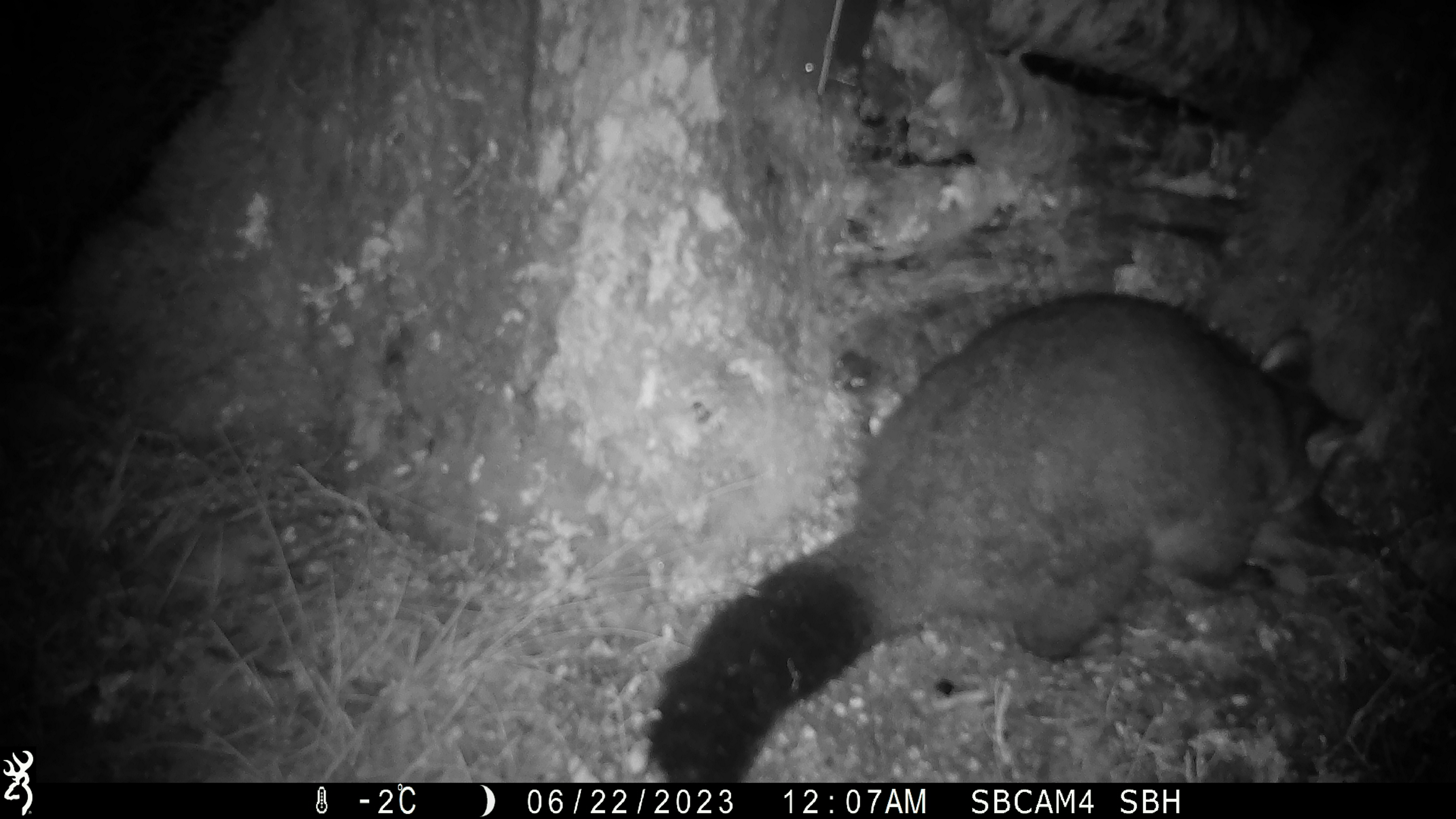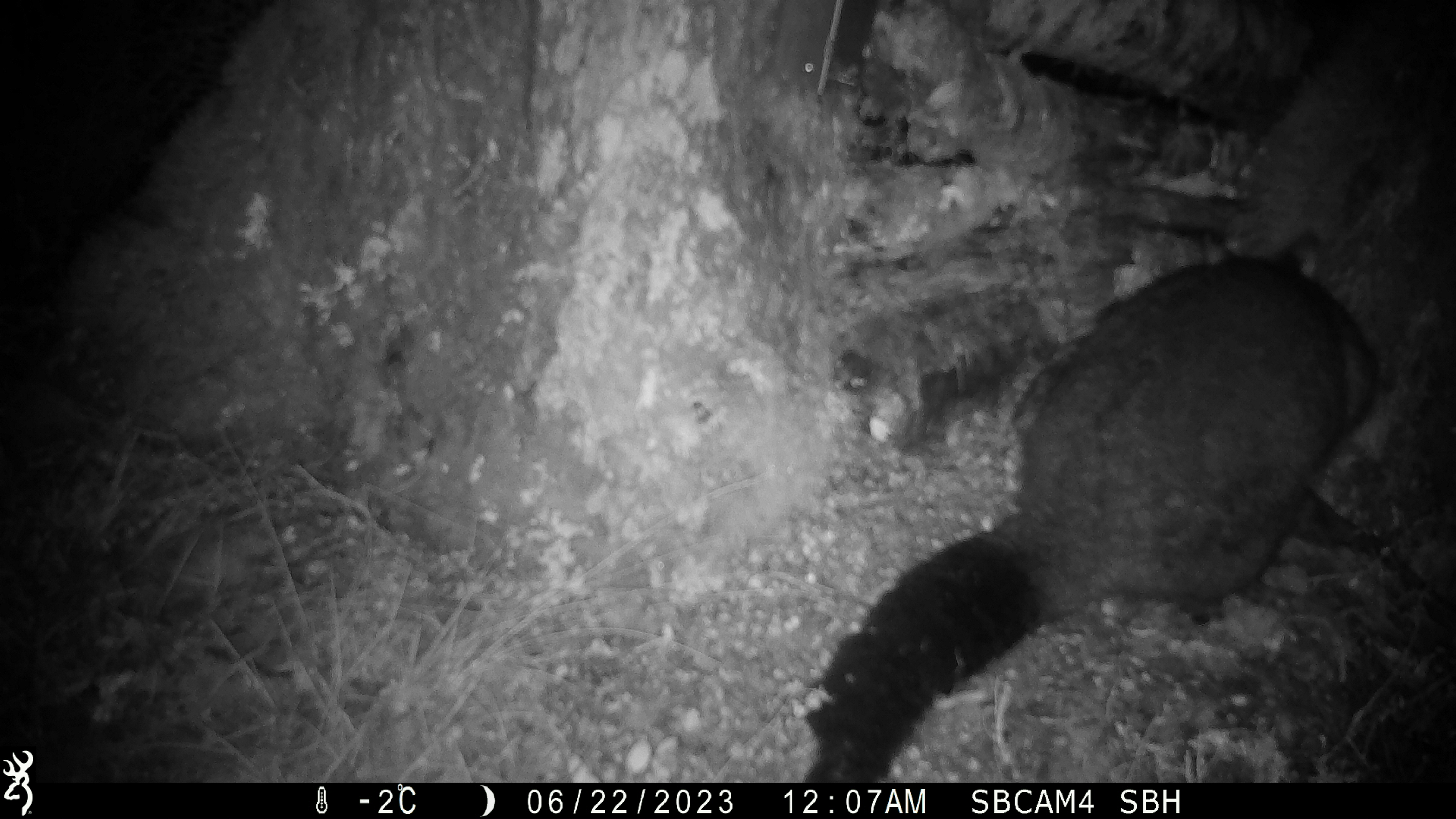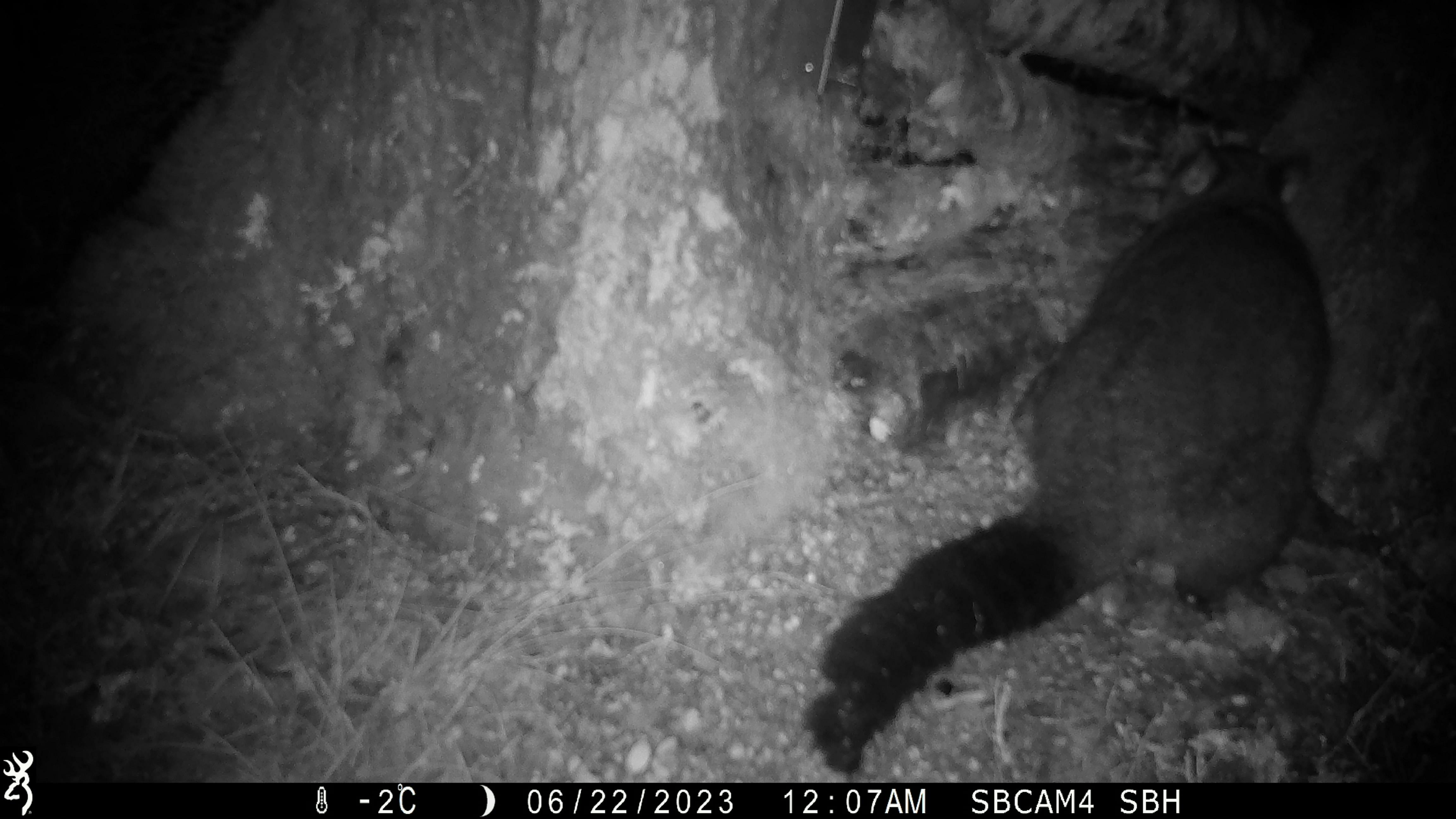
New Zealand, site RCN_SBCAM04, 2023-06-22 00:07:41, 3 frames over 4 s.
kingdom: Animalia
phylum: Chordata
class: Mammalia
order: Diprotodontia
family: Phalangeridae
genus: Trichosurus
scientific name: Trichosurus vulpecula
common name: common brushtail possum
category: possum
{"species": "possum (common brushtail possum) (Trichosurus vulpecula)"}